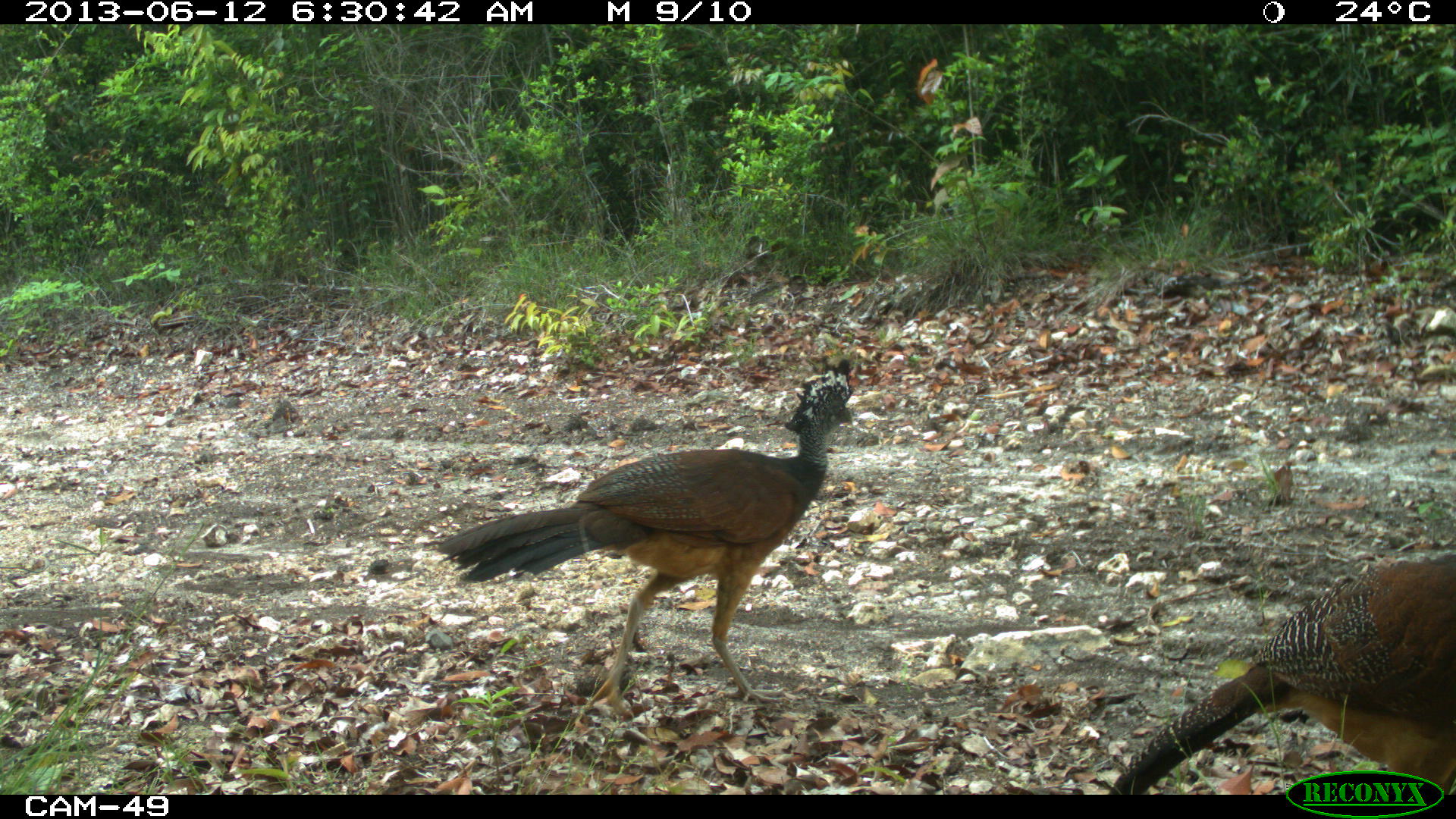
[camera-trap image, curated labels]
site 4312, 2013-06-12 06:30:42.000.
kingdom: Animalia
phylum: Chordata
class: Aves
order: Galliformes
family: Cracidae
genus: Crax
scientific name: Crax rubra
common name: great curassow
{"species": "Crax rubra (great curassow)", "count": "3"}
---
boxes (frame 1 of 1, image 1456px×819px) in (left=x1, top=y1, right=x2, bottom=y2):
crax rubra: (left=431, top=357, right=856, bottom=715); (left=1108, top=551, right=1456, bottom=795)